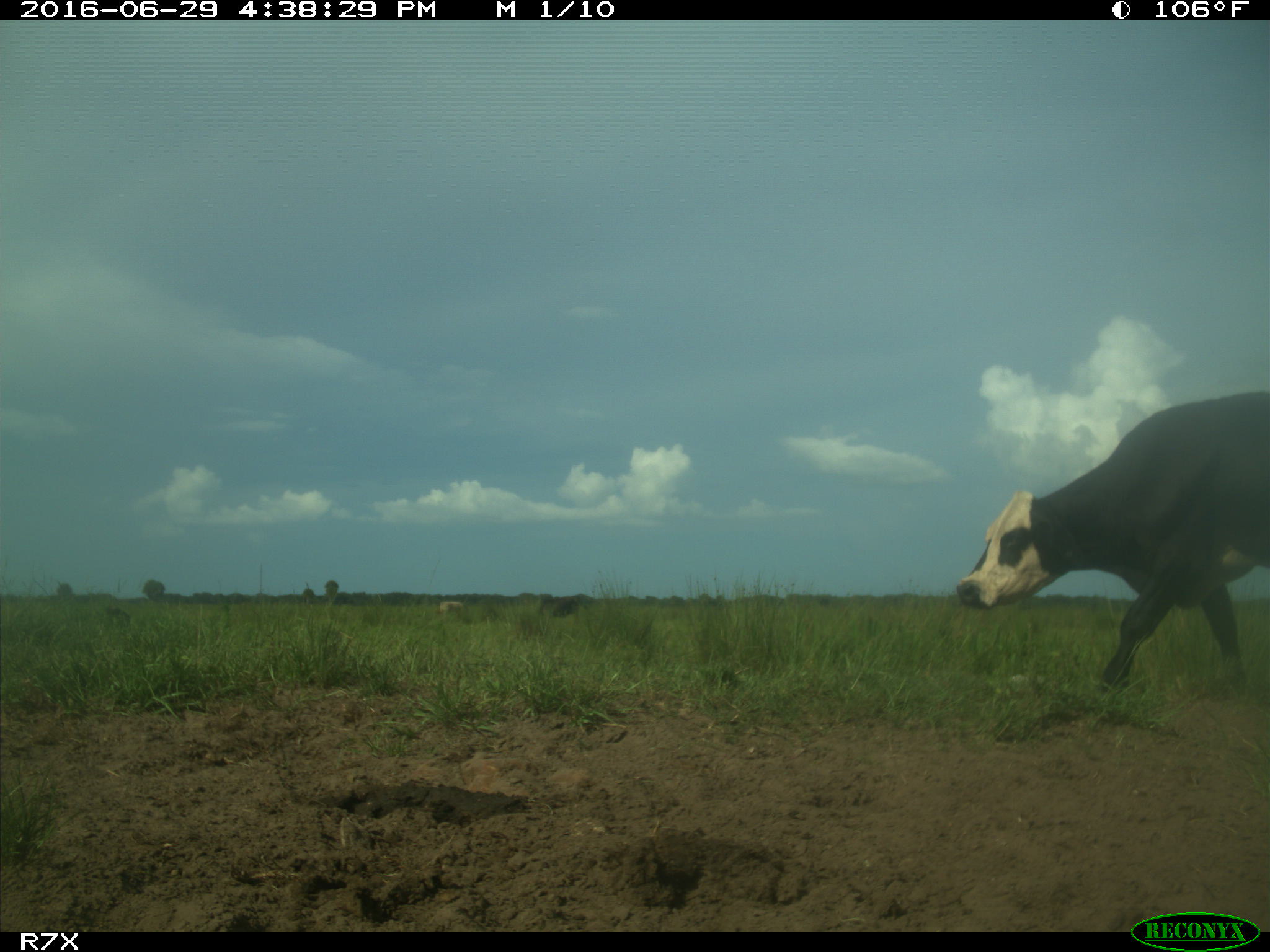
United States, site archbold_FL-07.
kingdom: Animalia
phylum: Chordata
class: Mammalia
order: Artiodactyla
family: Bovidae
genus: Bos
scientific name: Bos taurus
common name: domestic cow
Bos taurus (domestic cow).